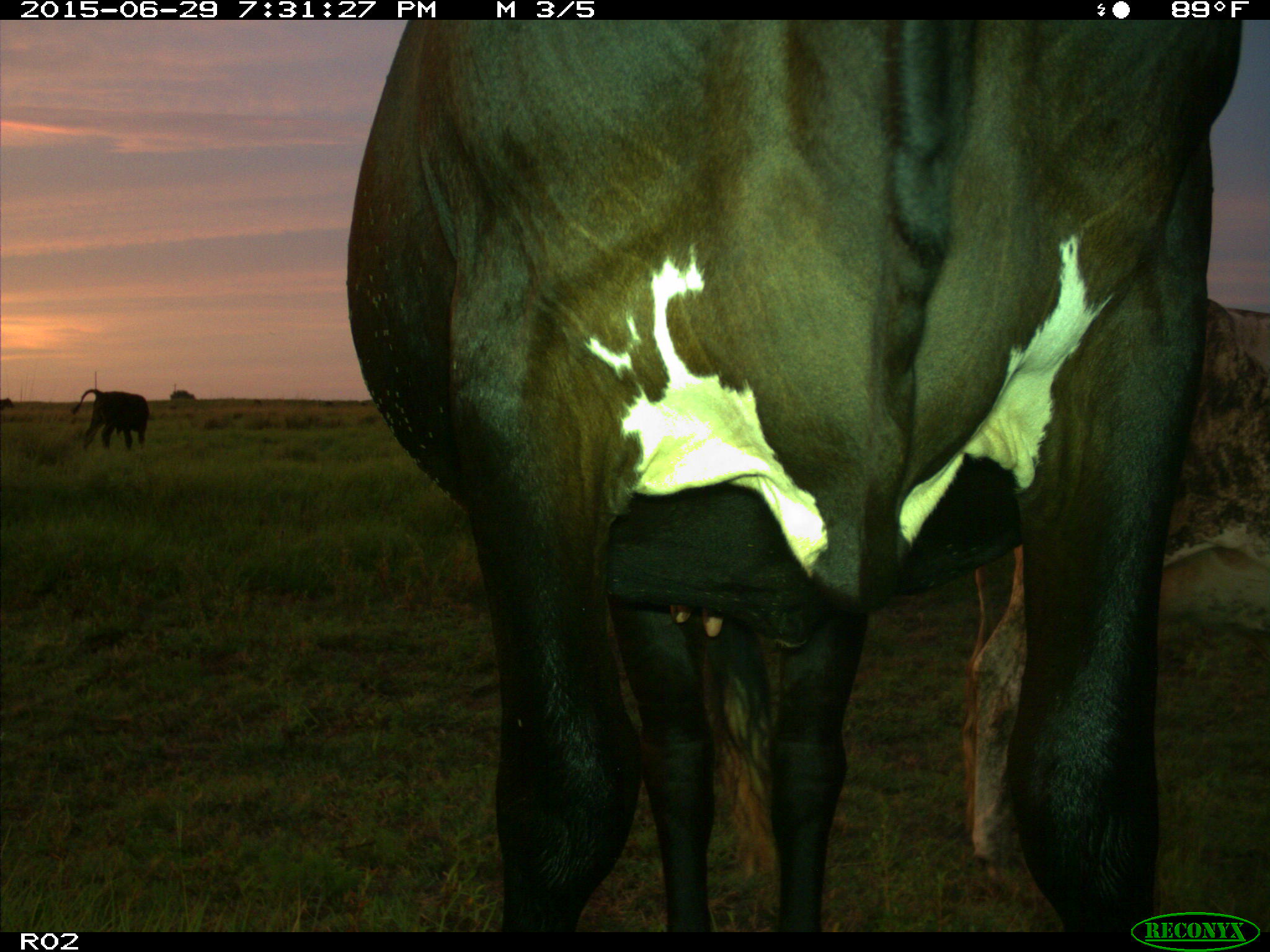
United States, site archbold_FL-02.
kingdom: Animalia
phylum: Chordata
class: Mammalia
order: Artiodactyla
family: Bovidae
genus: Bos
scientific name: Bos taurus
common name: domestic cow